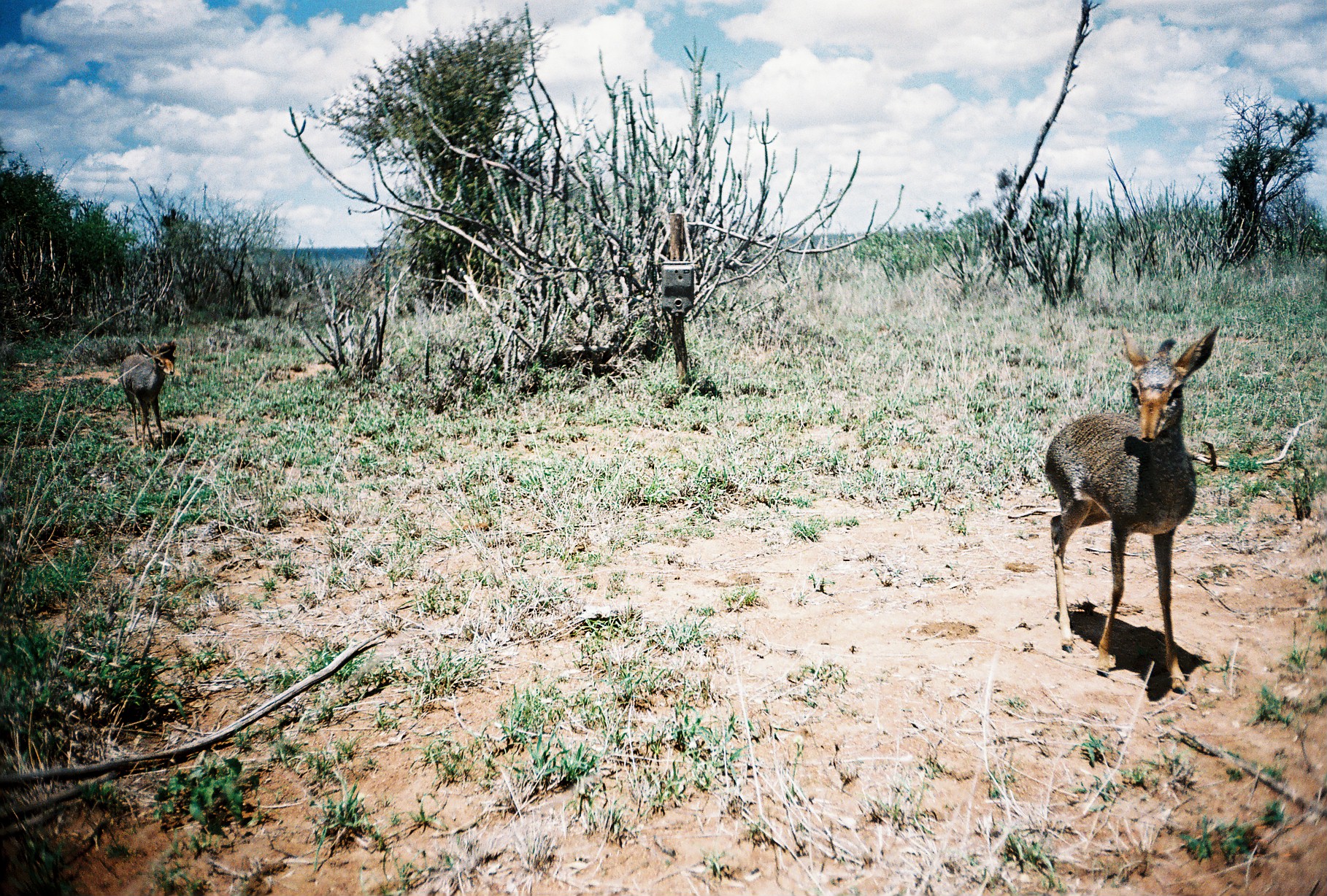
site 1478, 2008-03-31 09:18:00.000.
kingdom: Animalia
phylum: Chordata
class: Mammalia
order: Artiodactyla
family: Bovidae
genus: Madoqua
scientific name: Madoqua guentheri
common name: günther's dik-dik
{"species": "Madoqua guentheri (günther's dik-dik)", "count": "2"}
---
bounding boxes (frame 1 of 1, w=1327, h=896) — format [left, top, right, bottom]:
madoqua guentheri: [1043, 322, 1220, 696]; [119, 340, 176, 450]